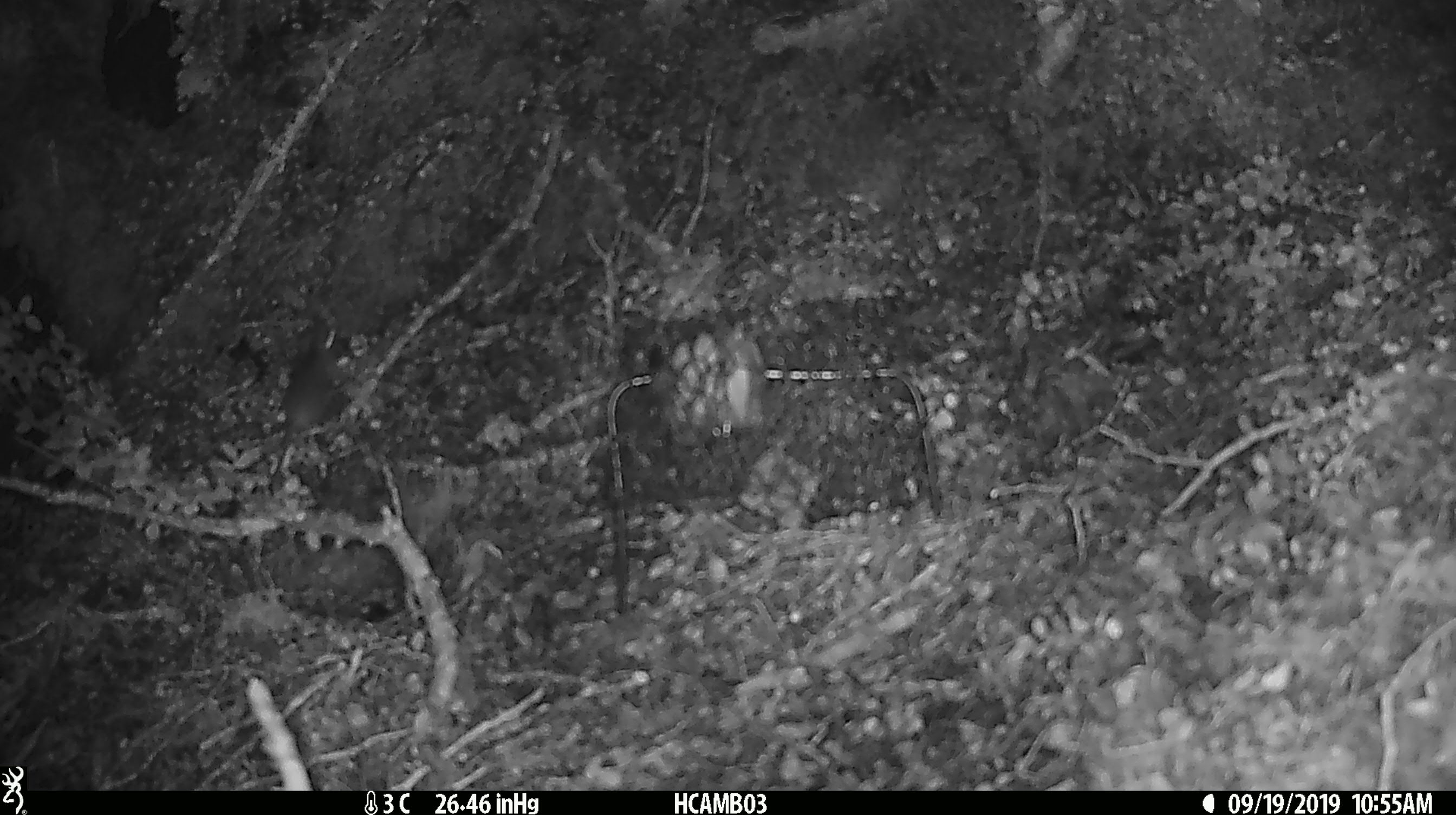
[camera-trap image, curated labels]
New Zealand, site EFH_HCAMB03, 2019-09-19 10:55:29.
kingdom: Animalia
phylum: Chordata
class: Mammalia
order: Rodentia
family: Muridae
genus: Mus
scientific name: Mus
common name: mouse